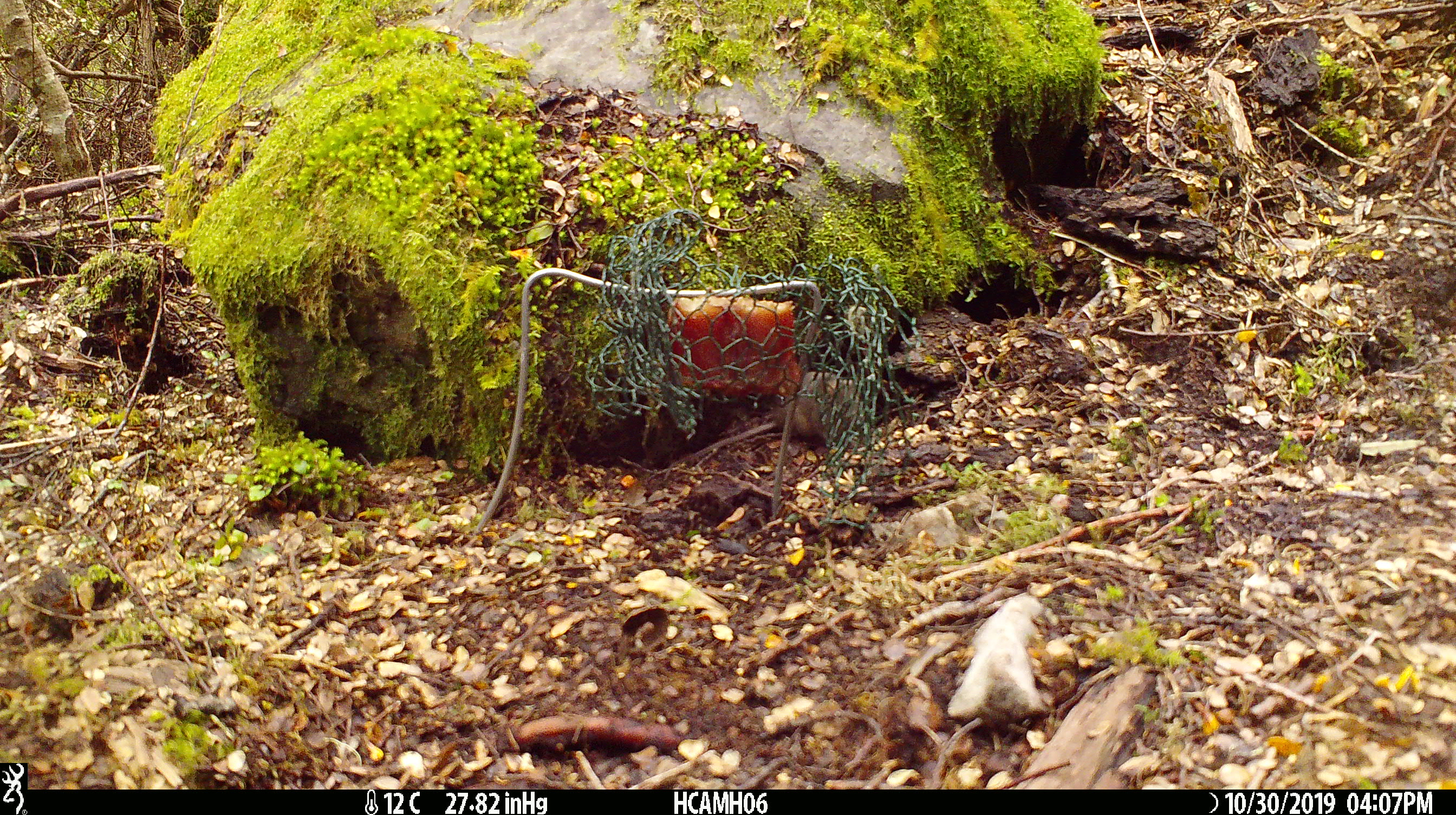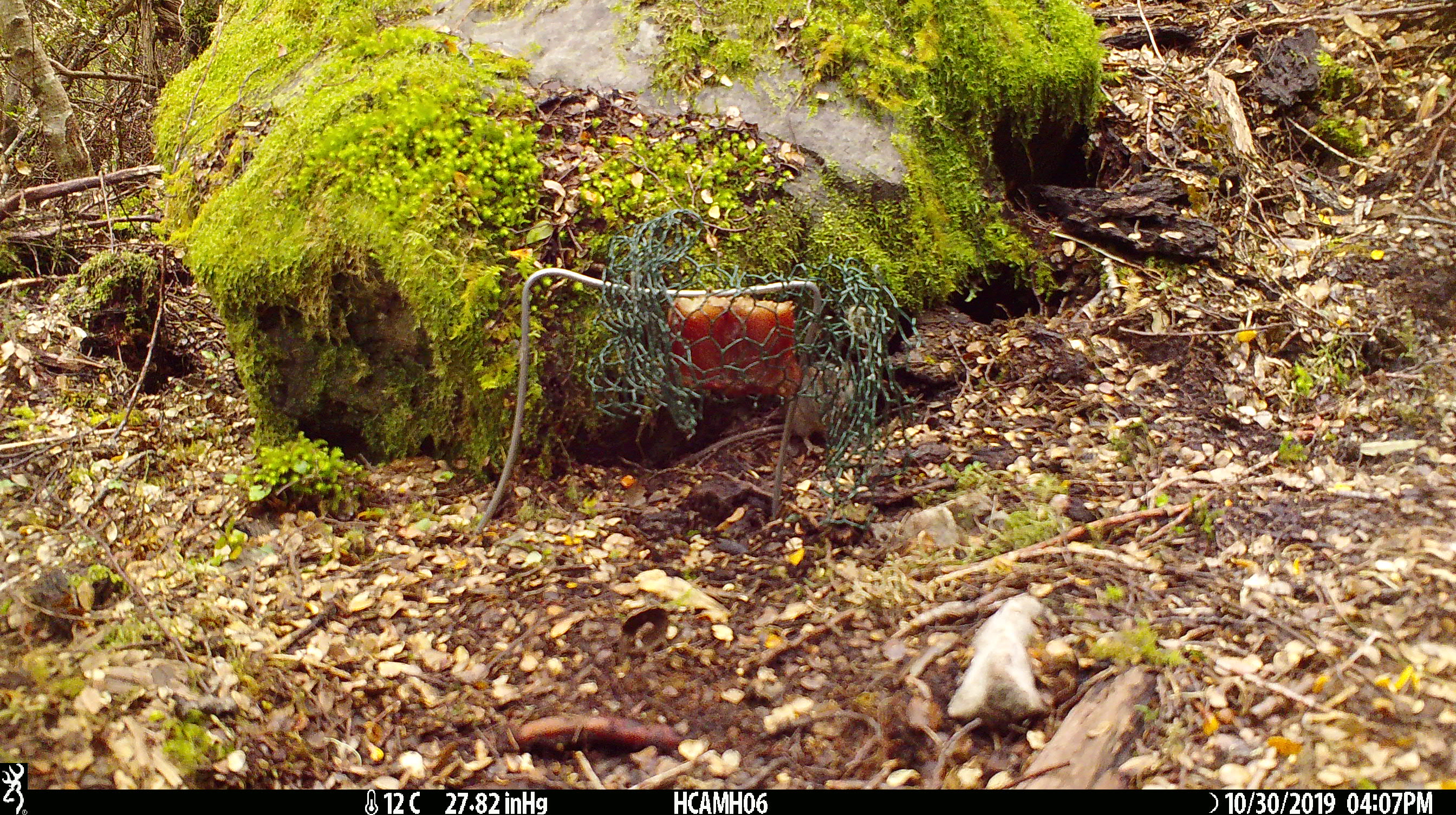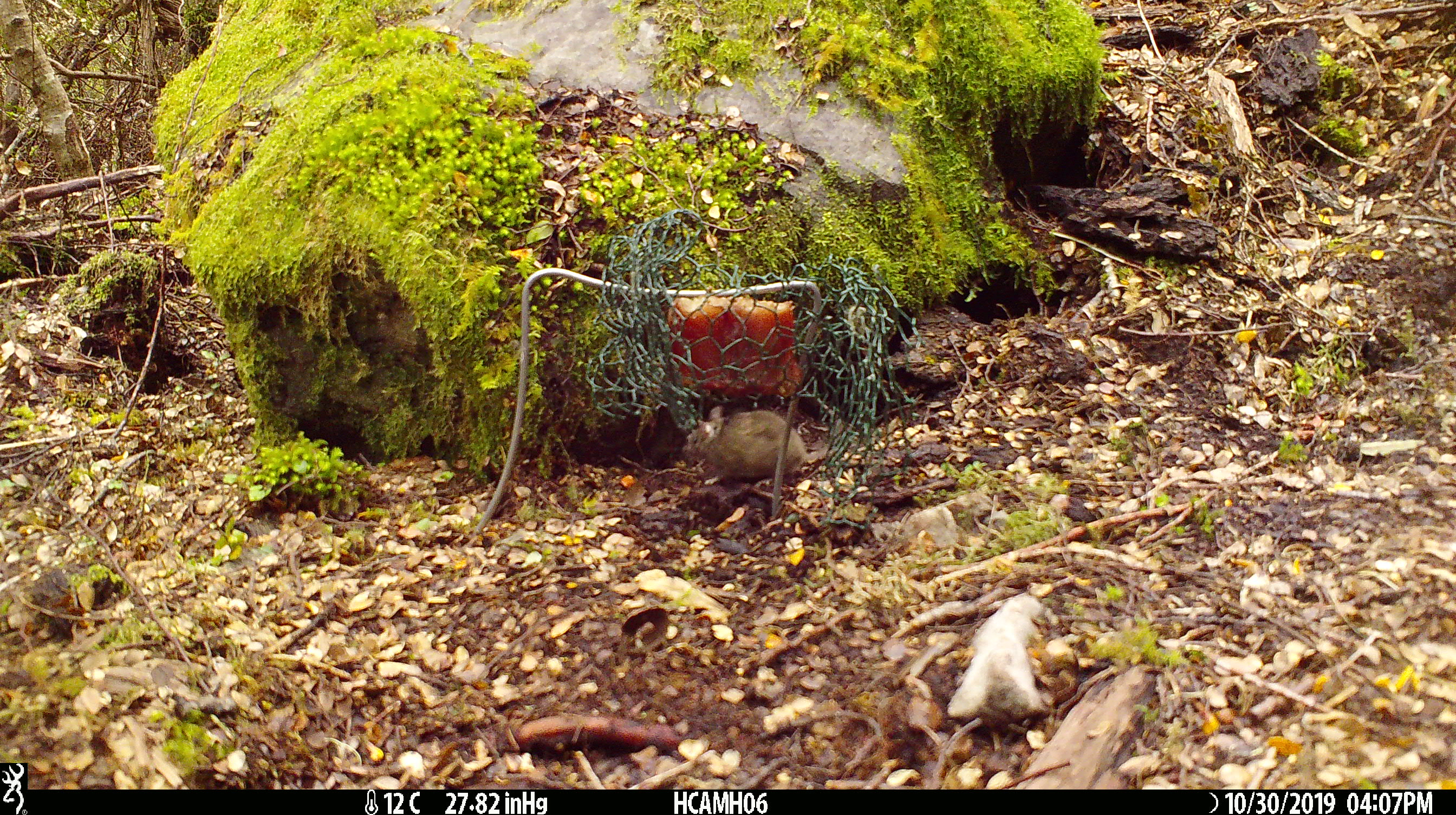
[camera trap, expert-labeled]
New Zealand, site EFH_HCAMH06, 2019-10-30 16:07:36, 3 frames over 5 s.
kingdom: Animalia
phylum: Chordata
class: Mammalia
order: Rodentia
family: Muridae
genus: Mus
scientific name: Mus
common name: mouse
Mouse (Mus).